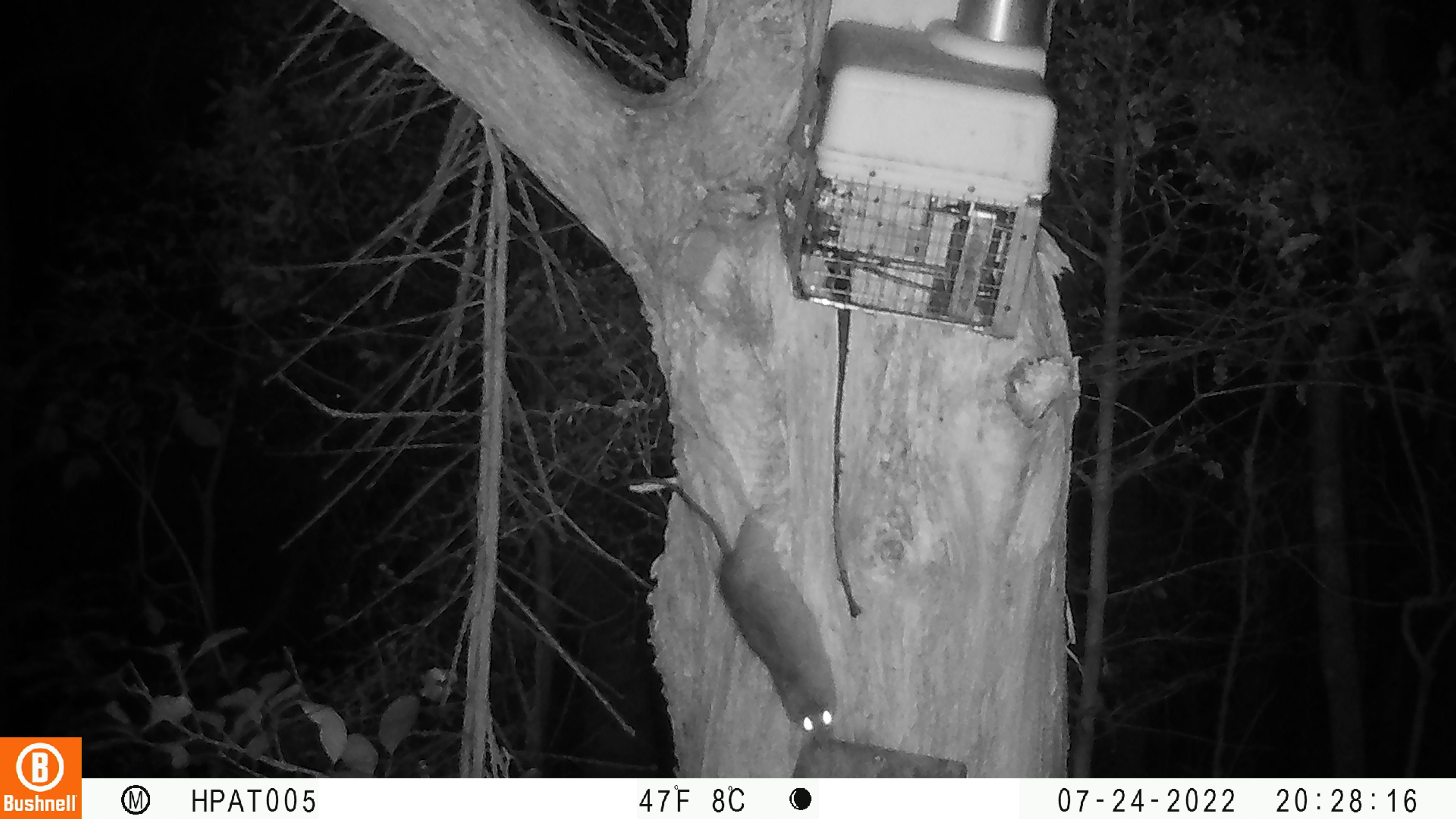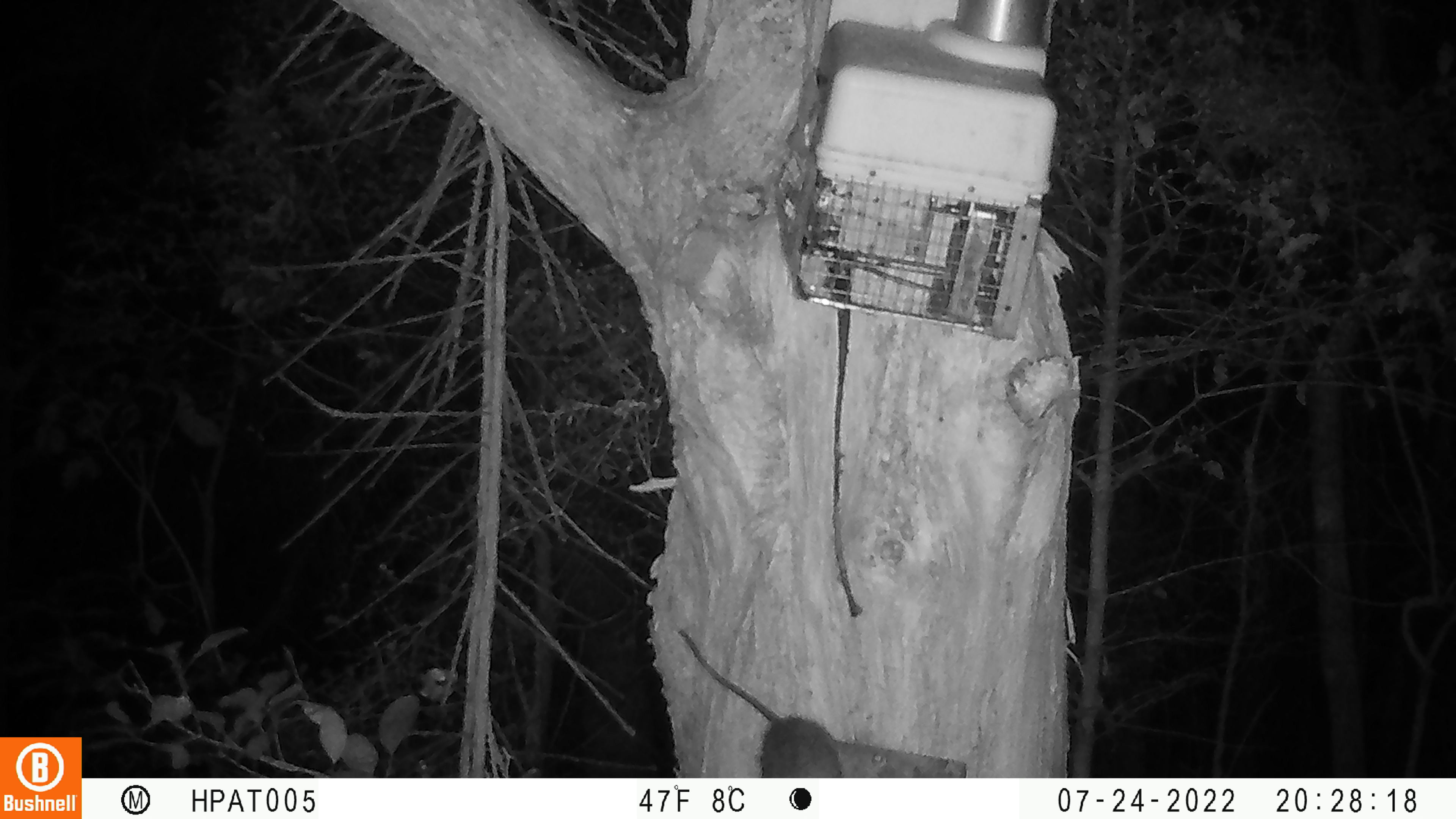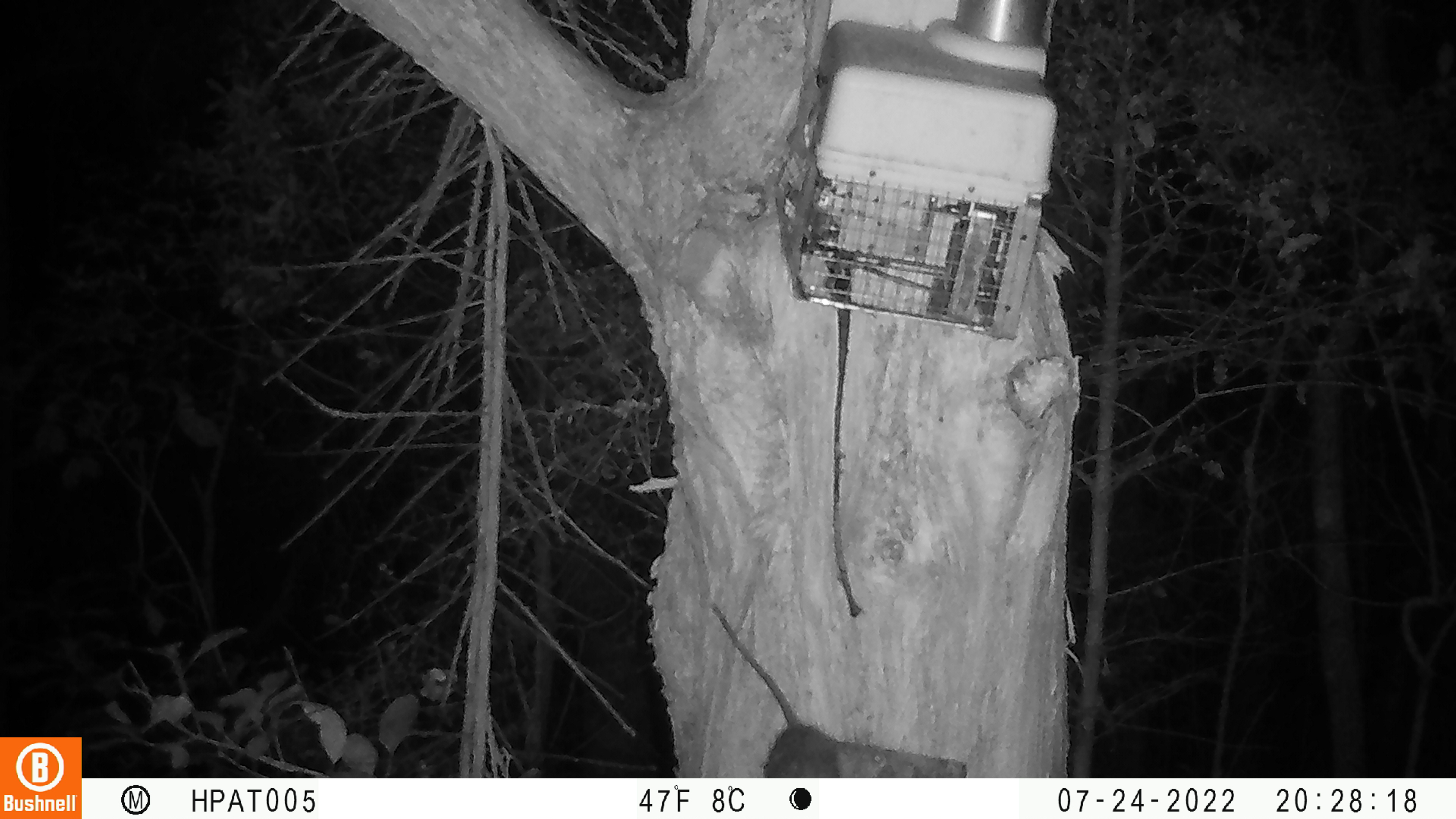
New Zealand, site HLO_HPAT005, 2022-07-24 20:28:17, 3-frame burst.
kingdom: Animalia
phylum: Chordata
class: Mammalia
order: Rodentia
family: Muridae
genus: Rattus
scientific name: Rattus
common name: rat